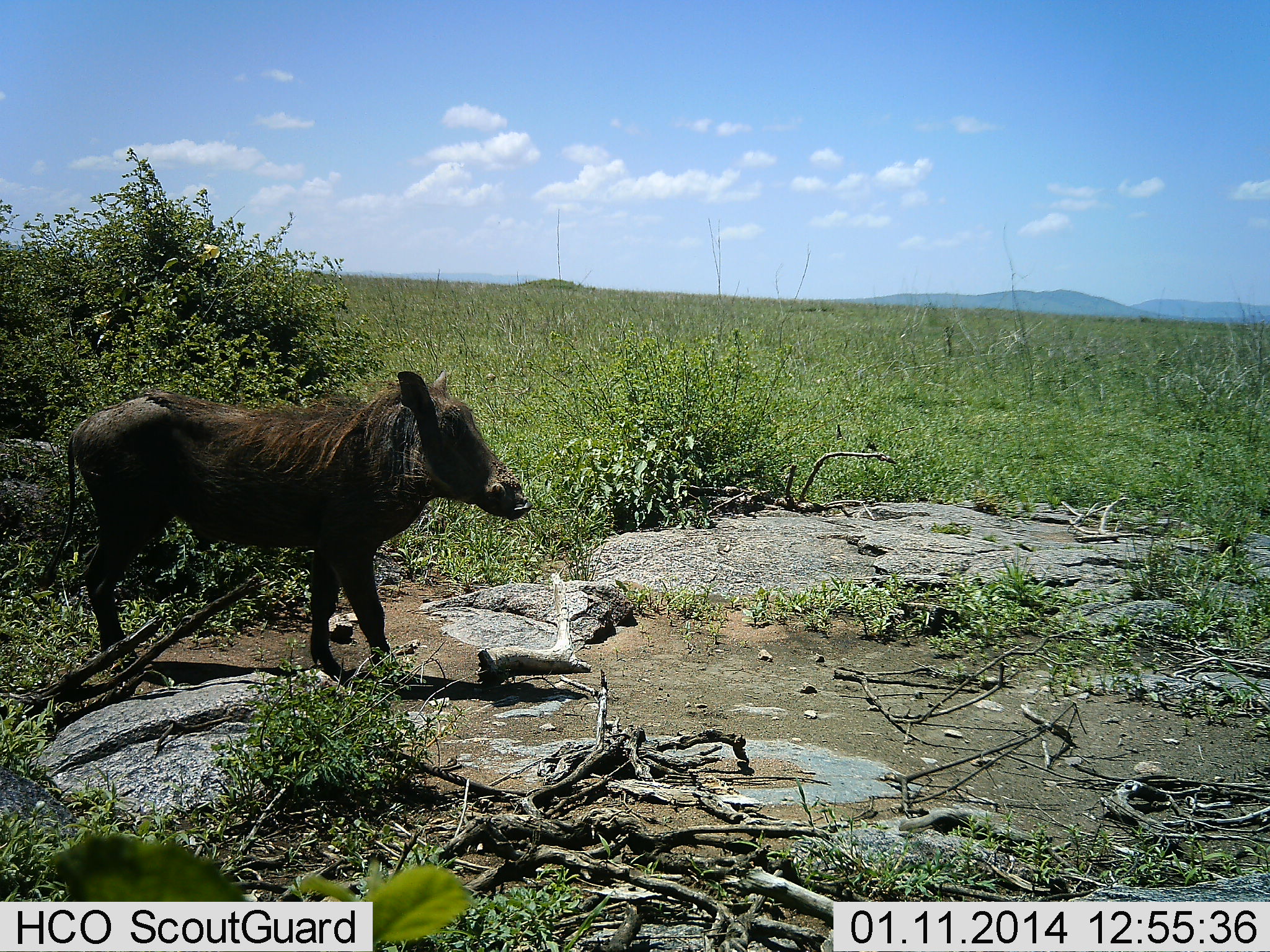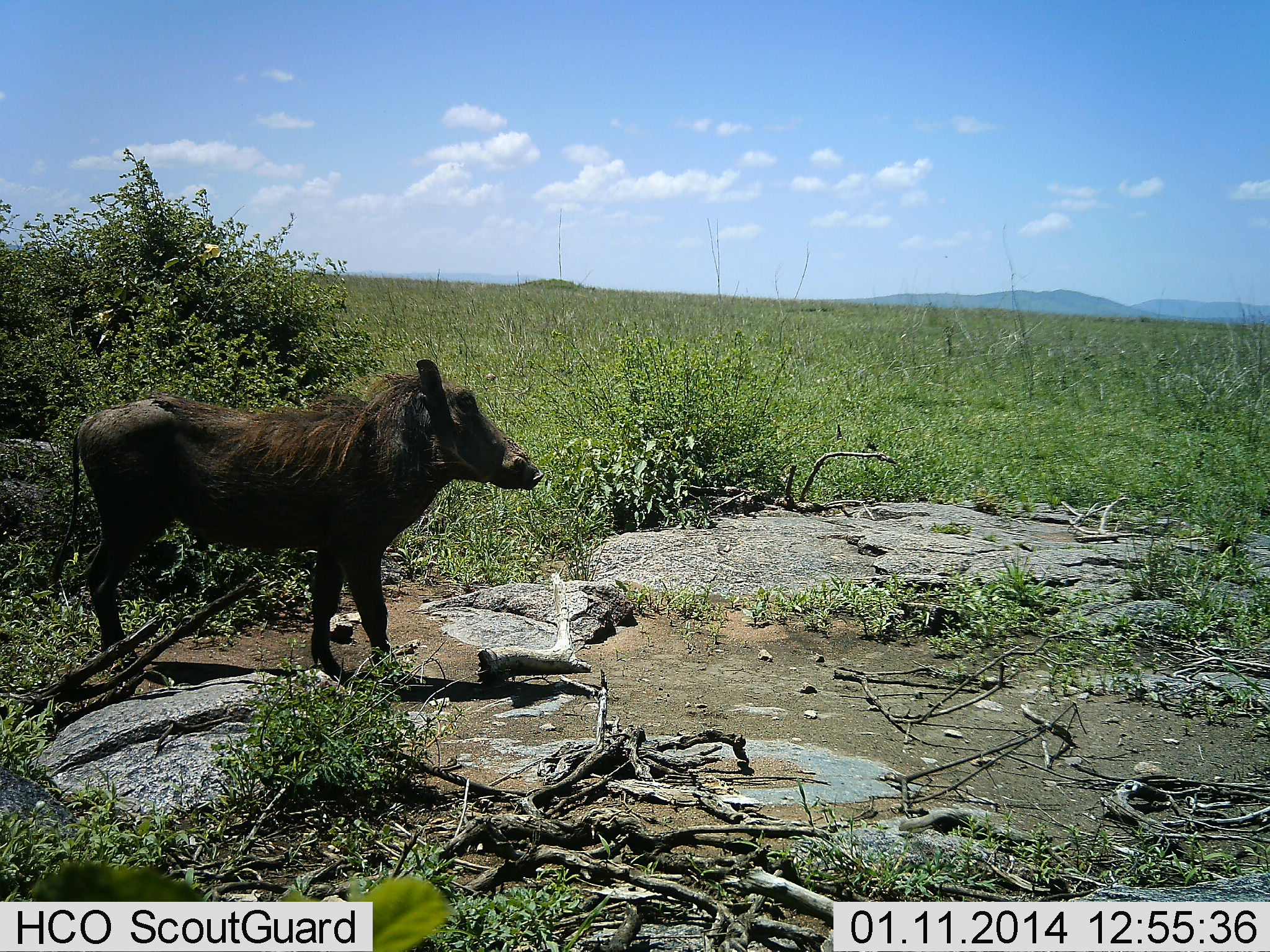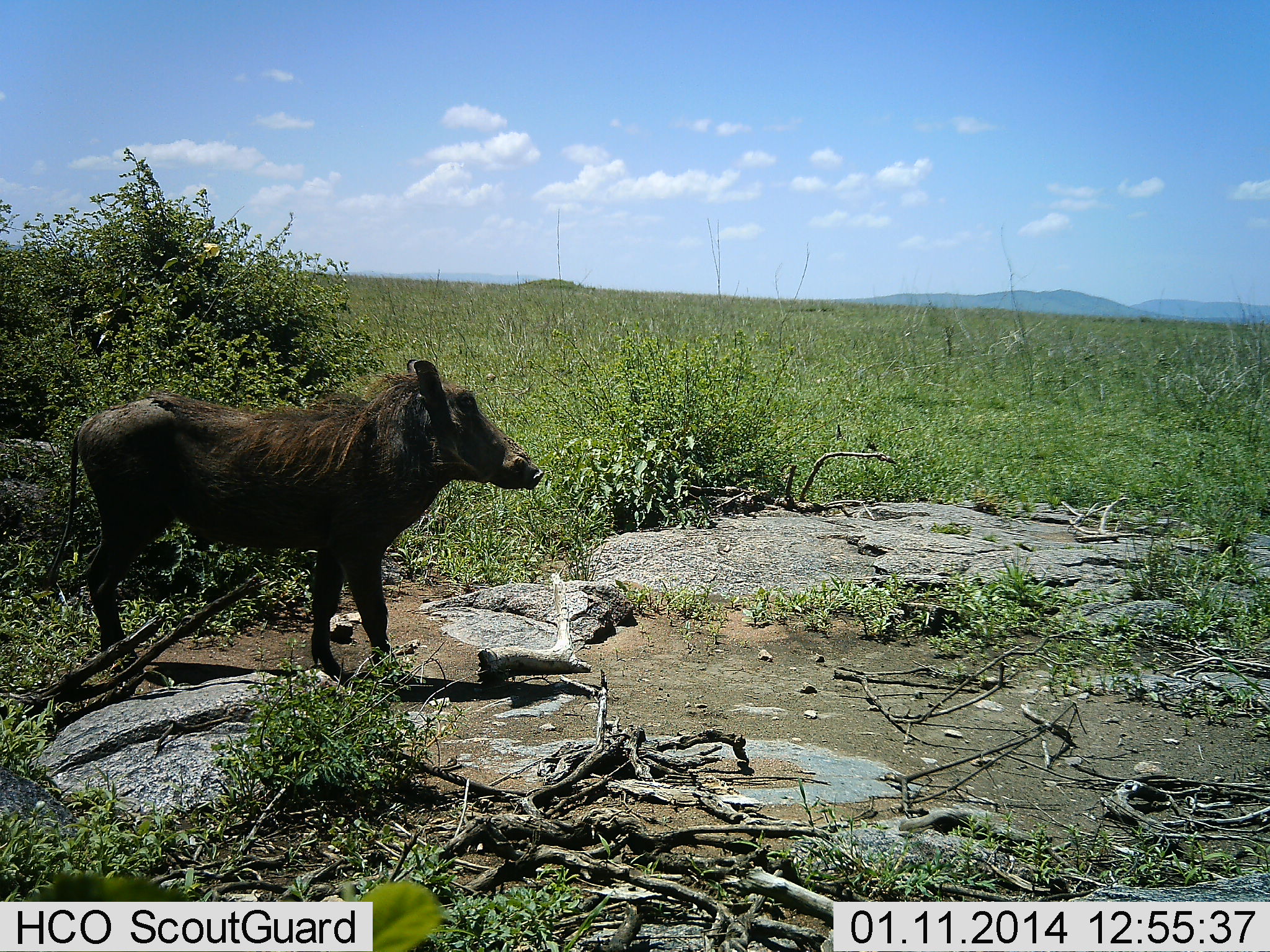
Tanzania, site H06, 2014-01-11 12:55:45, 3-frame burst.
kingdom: Animalia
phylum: Chordata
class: Mammalia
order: Artiodactyla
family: Suidae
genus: Phacochoerus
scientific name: Phacochoerus africanus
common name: warthog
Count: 1.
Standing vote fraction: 100%.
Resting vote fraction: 0%.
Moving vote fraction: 0%.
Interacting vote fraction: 0%.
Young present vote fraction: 0%.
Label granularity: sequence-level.